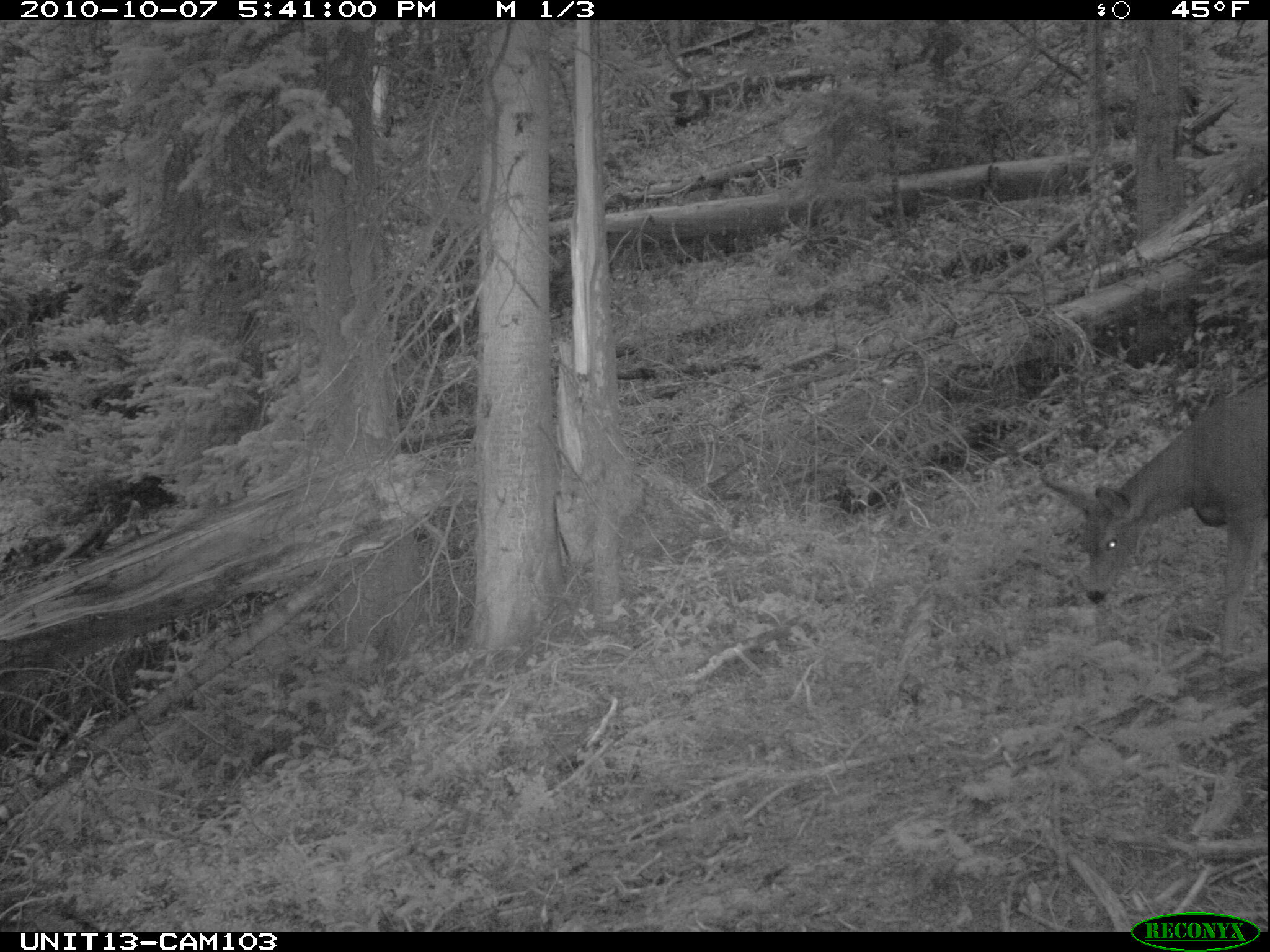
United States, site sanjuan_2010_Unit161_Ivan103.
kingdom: Animalia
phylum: Chordata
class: Mammalia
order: Artiodactyla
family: Cervidae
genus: Odocoileus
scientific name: Odocoileus hemionus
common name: mule deer